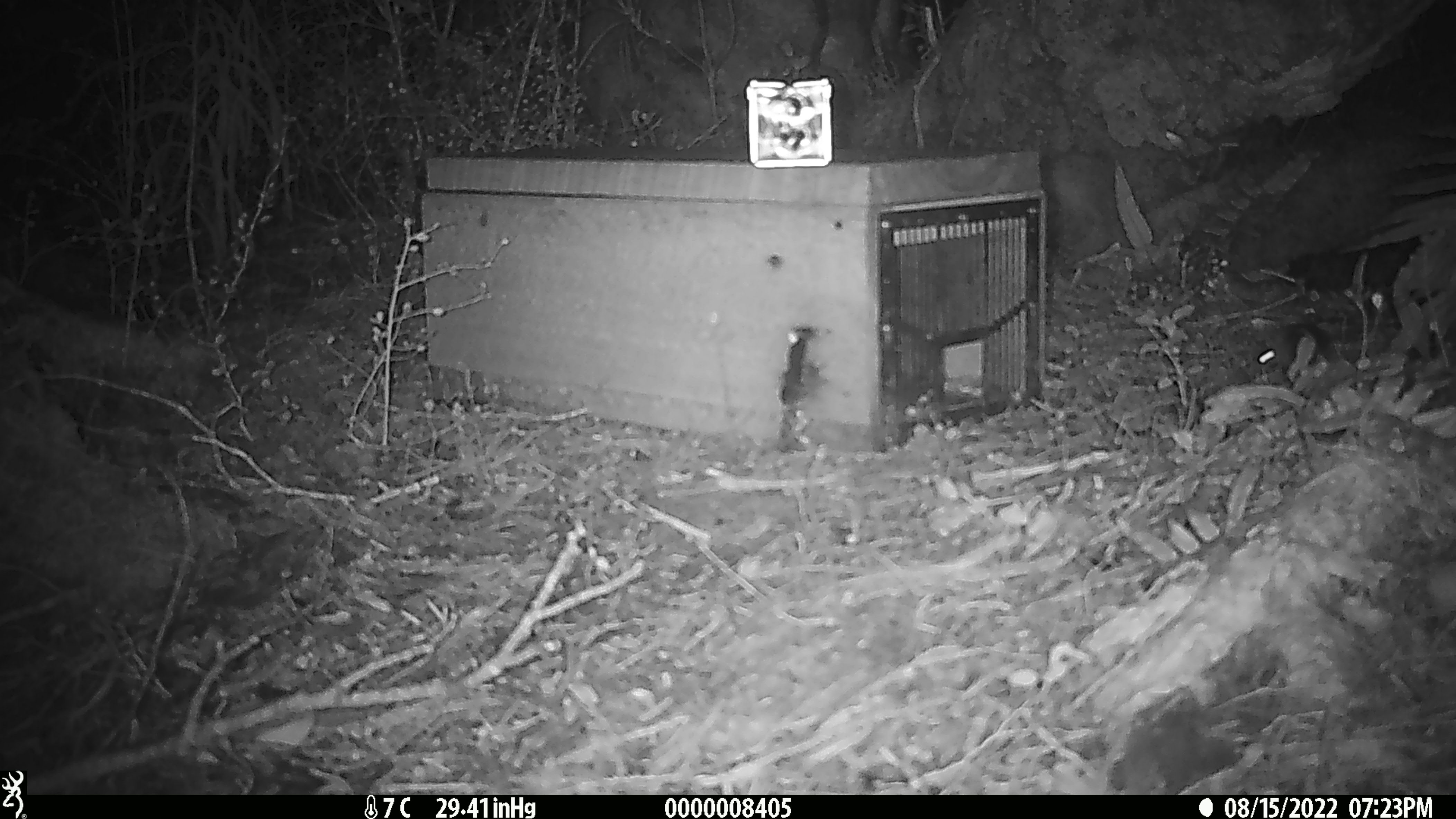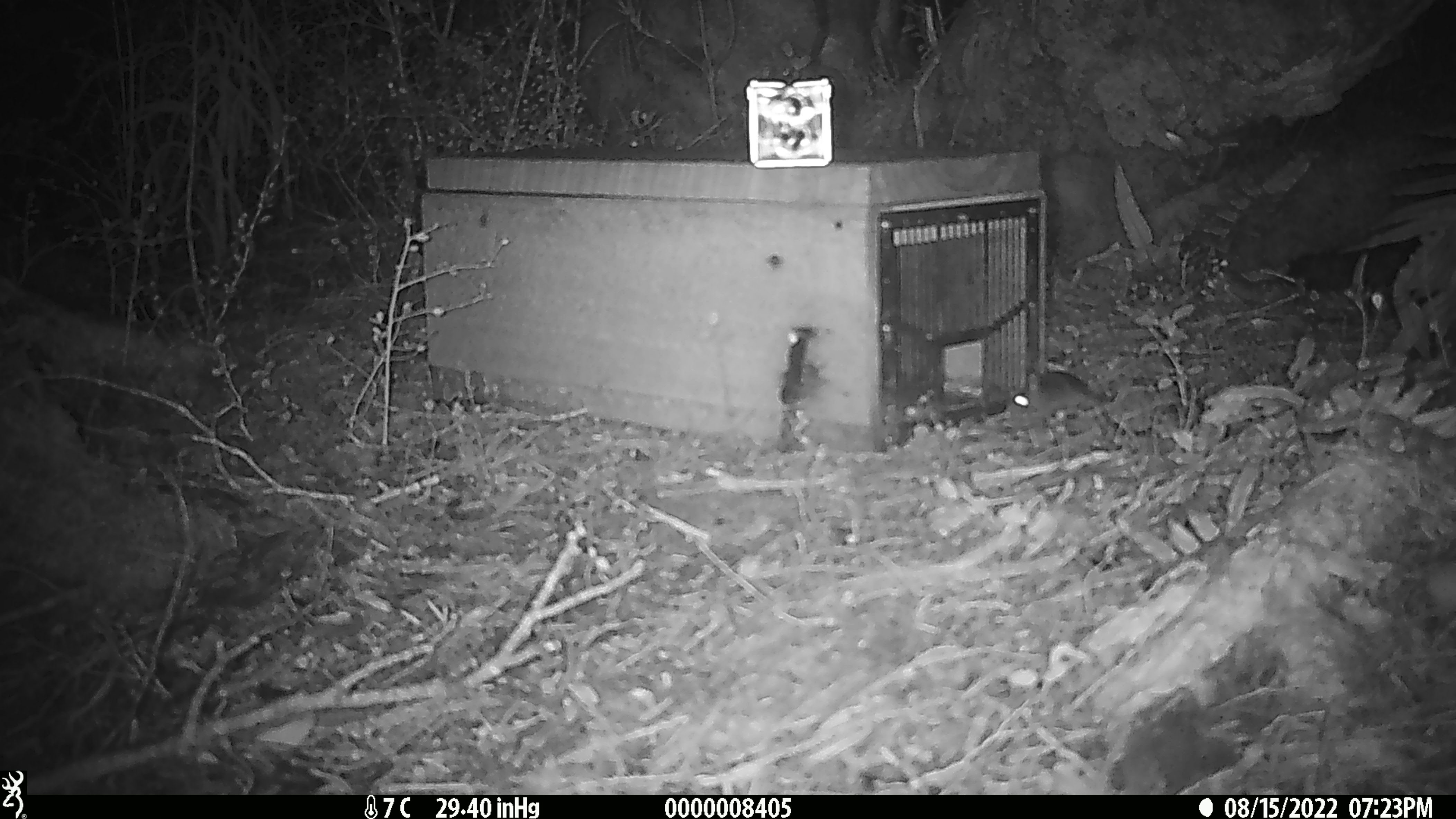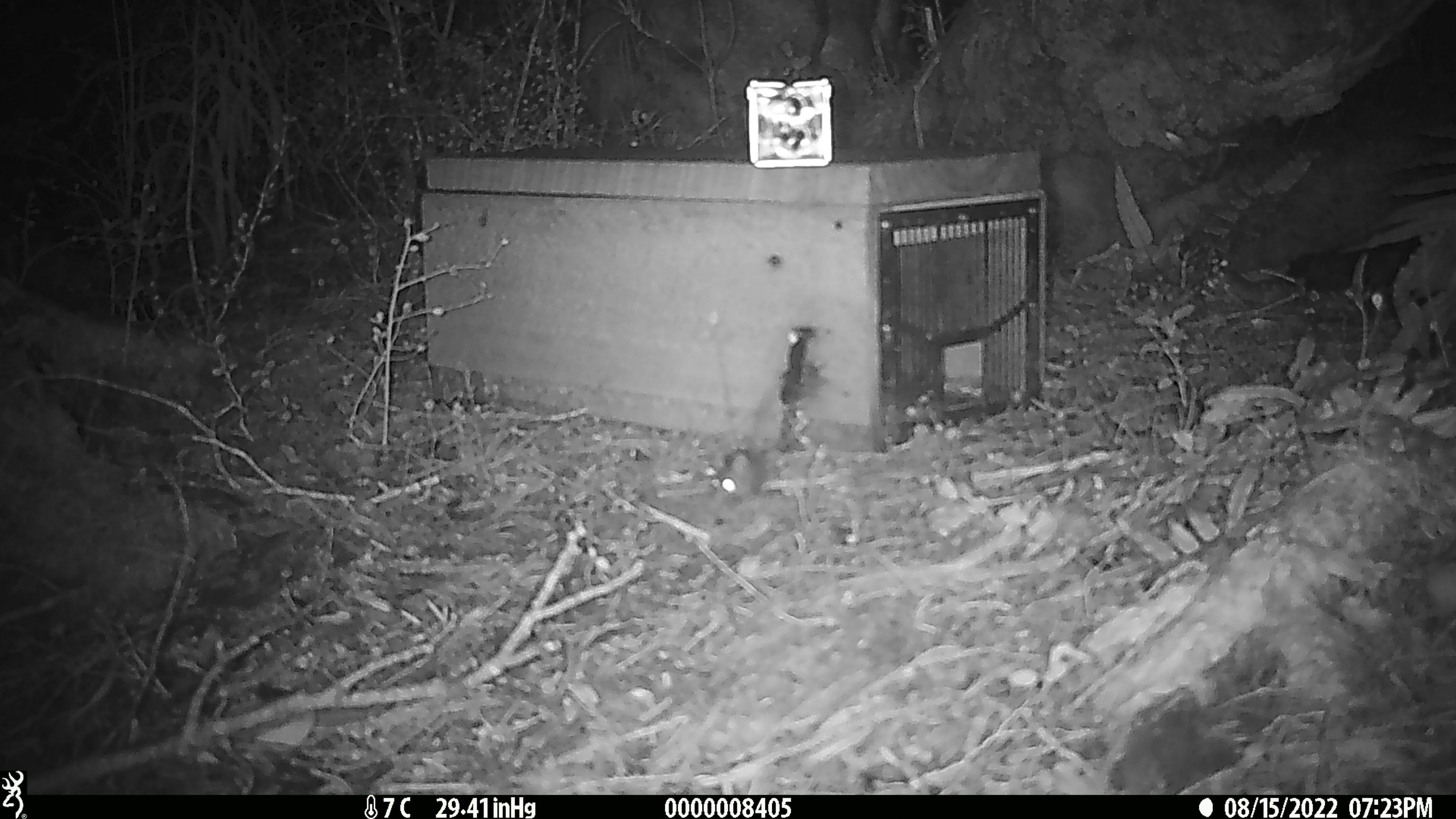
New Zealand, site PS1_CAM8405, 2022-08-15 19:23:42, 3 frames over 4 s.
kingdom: Animalia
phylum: Chordata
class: Mammalia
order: Rodentia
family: Muridae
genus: Mus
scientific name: Mus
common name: mouse